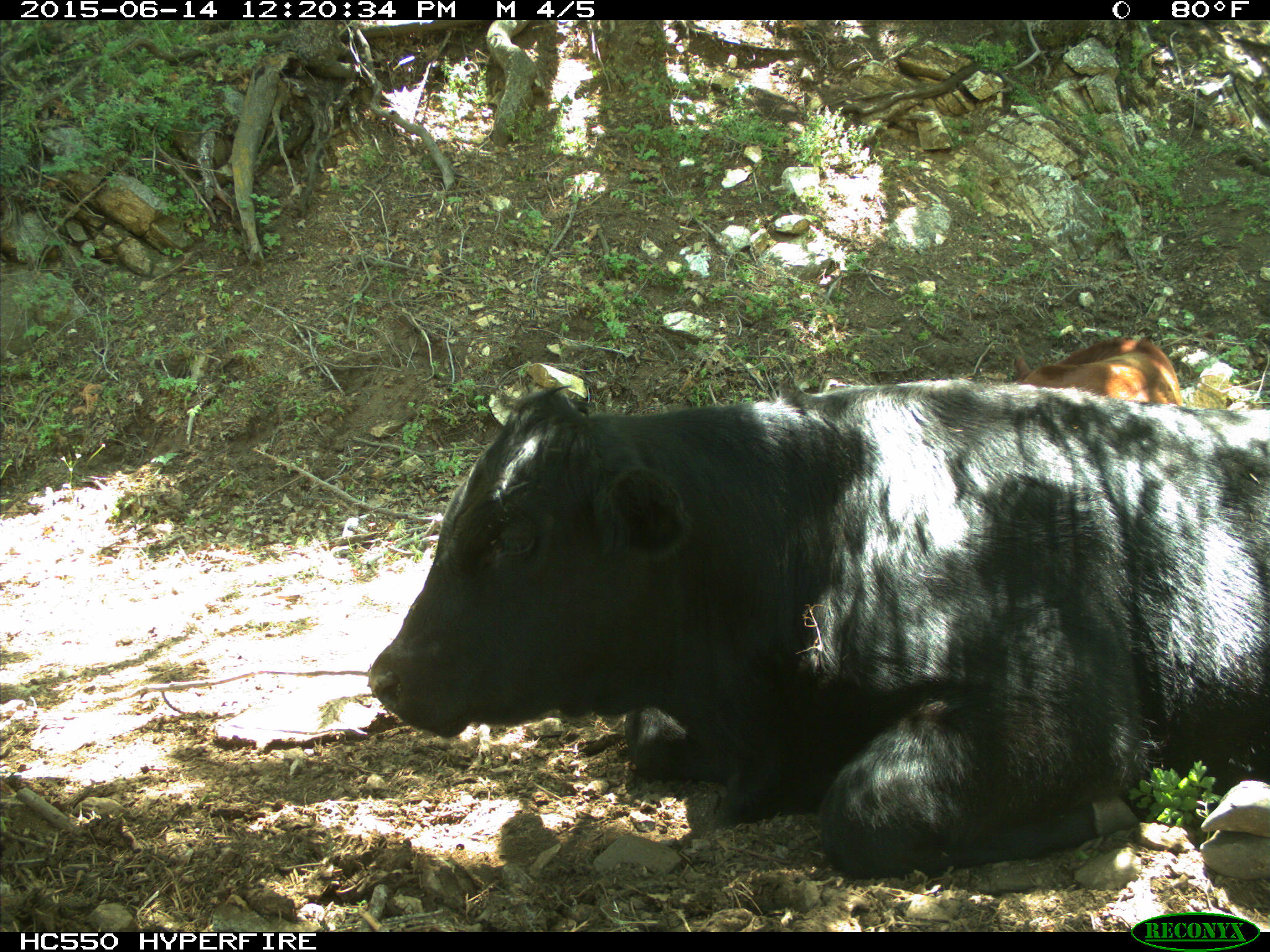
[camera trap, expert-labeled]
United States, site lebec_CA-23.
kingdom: Animalia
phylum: Chordata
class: Mammalia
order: Artiodactyla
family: Bovidae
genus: Bos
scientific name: Bos taurus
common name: domestic cow